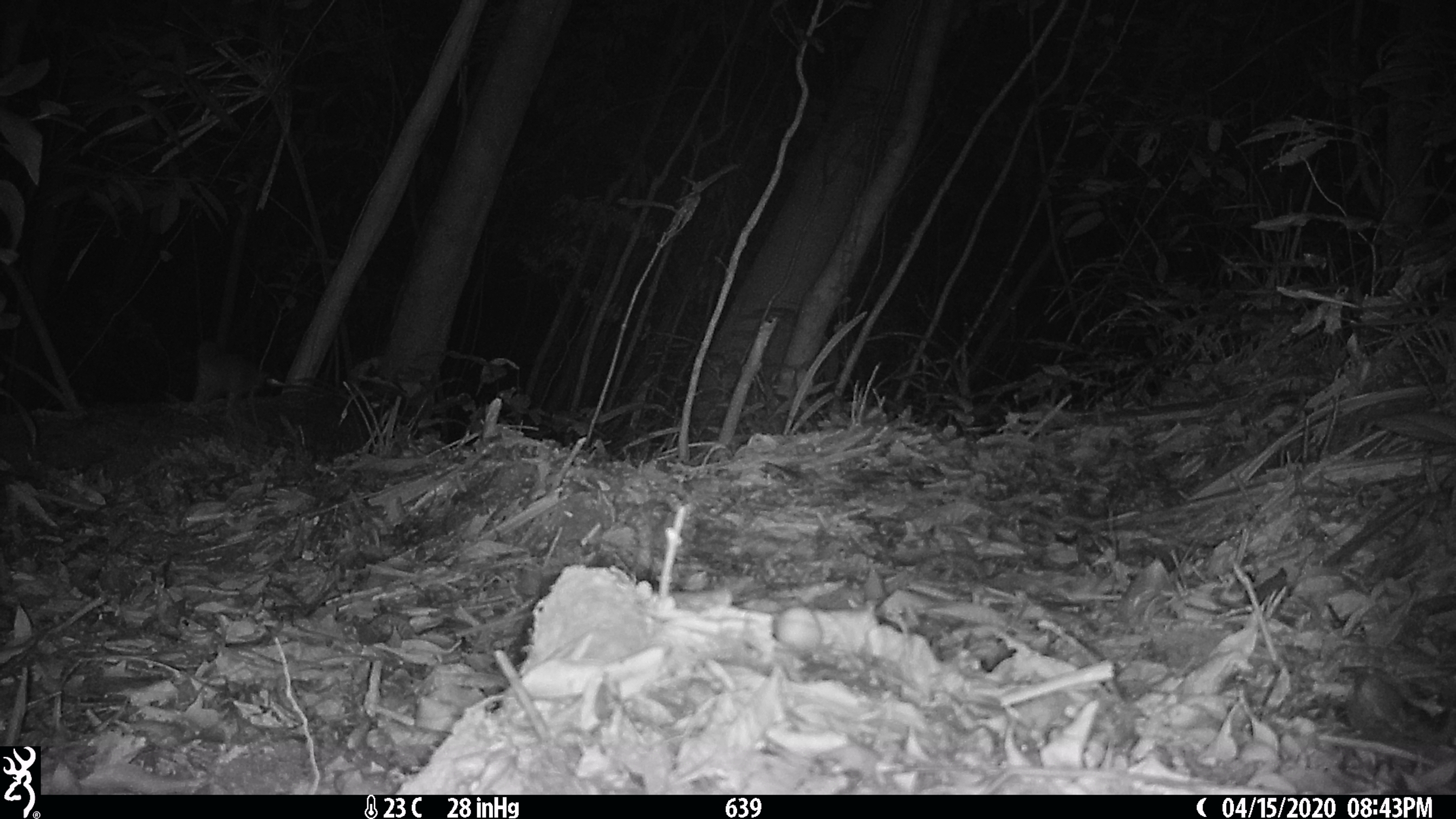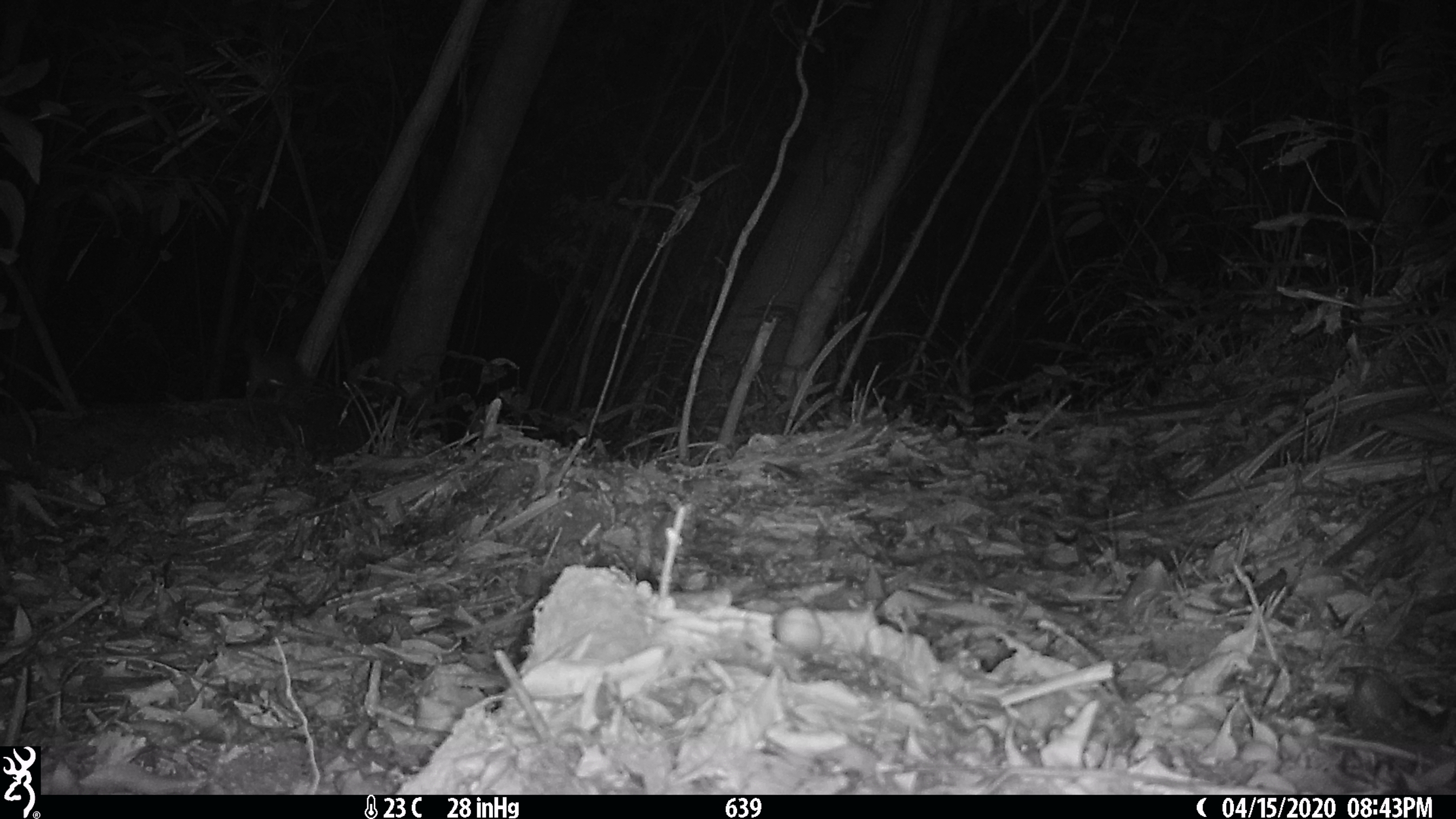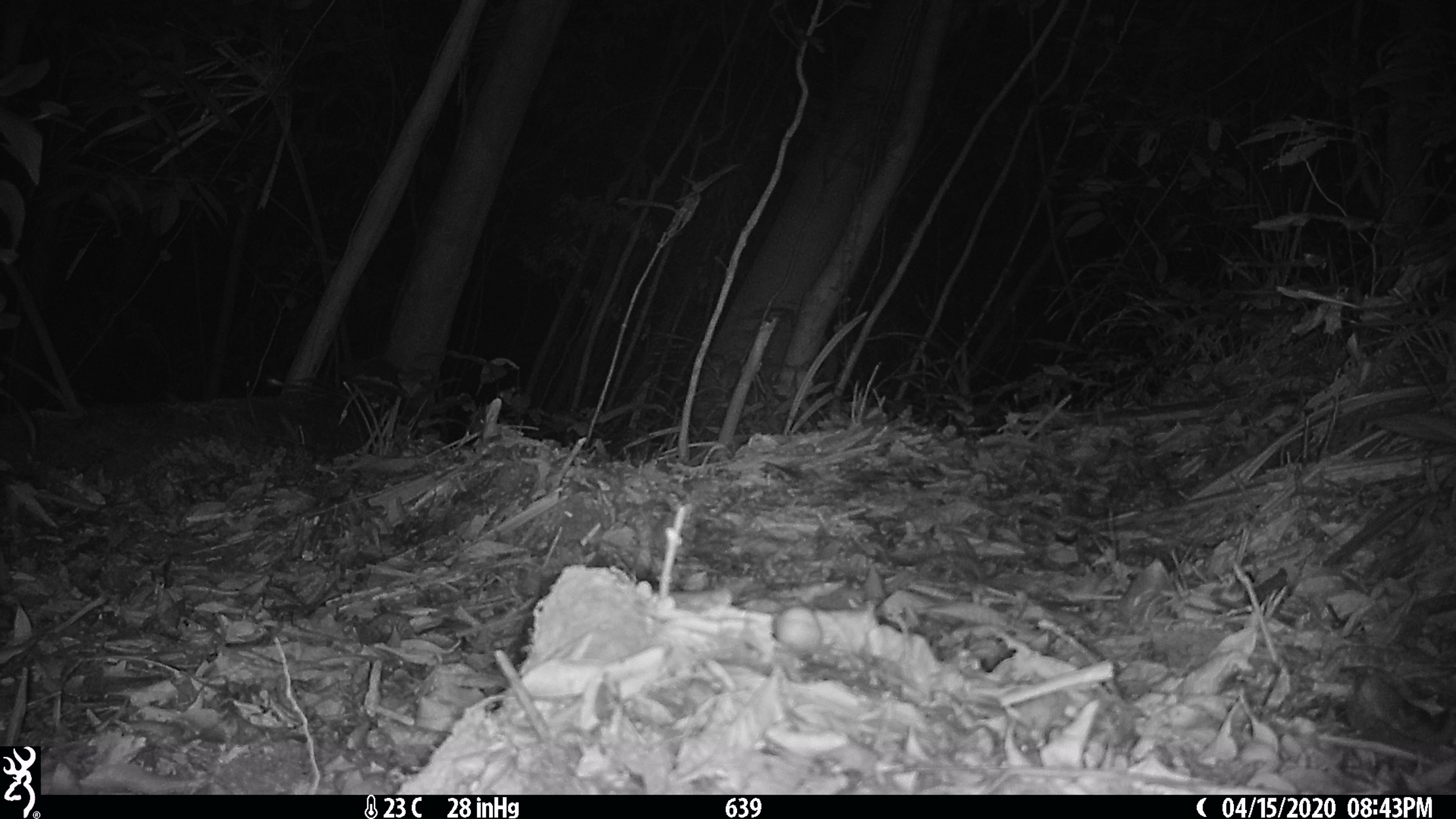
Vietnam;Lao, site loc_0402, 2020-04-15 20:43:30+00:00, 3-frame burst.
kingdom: Animalia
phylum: Chordata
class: Mammalia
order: Carnivora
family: Mustelidae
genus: Melogale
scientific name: Melogale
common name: ferret badger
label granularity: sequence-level